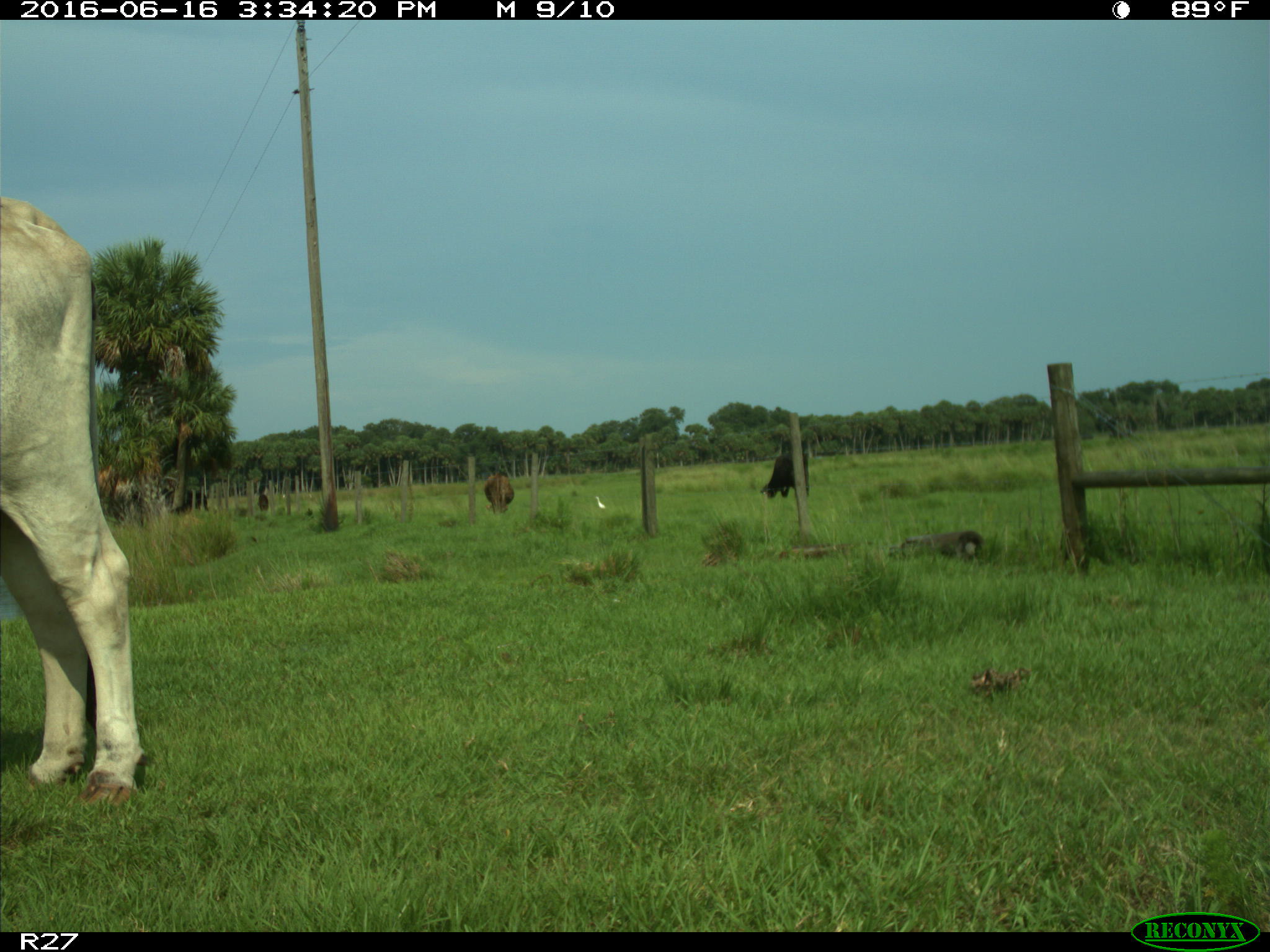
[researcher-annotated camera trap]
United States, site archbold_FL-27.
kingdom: Animalia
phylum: Chordata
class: Mammalia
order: Artiodactyla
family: Bovidae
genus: Bos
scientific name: Bos taurus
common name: domestic cow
Bos taurus (domestic cow).